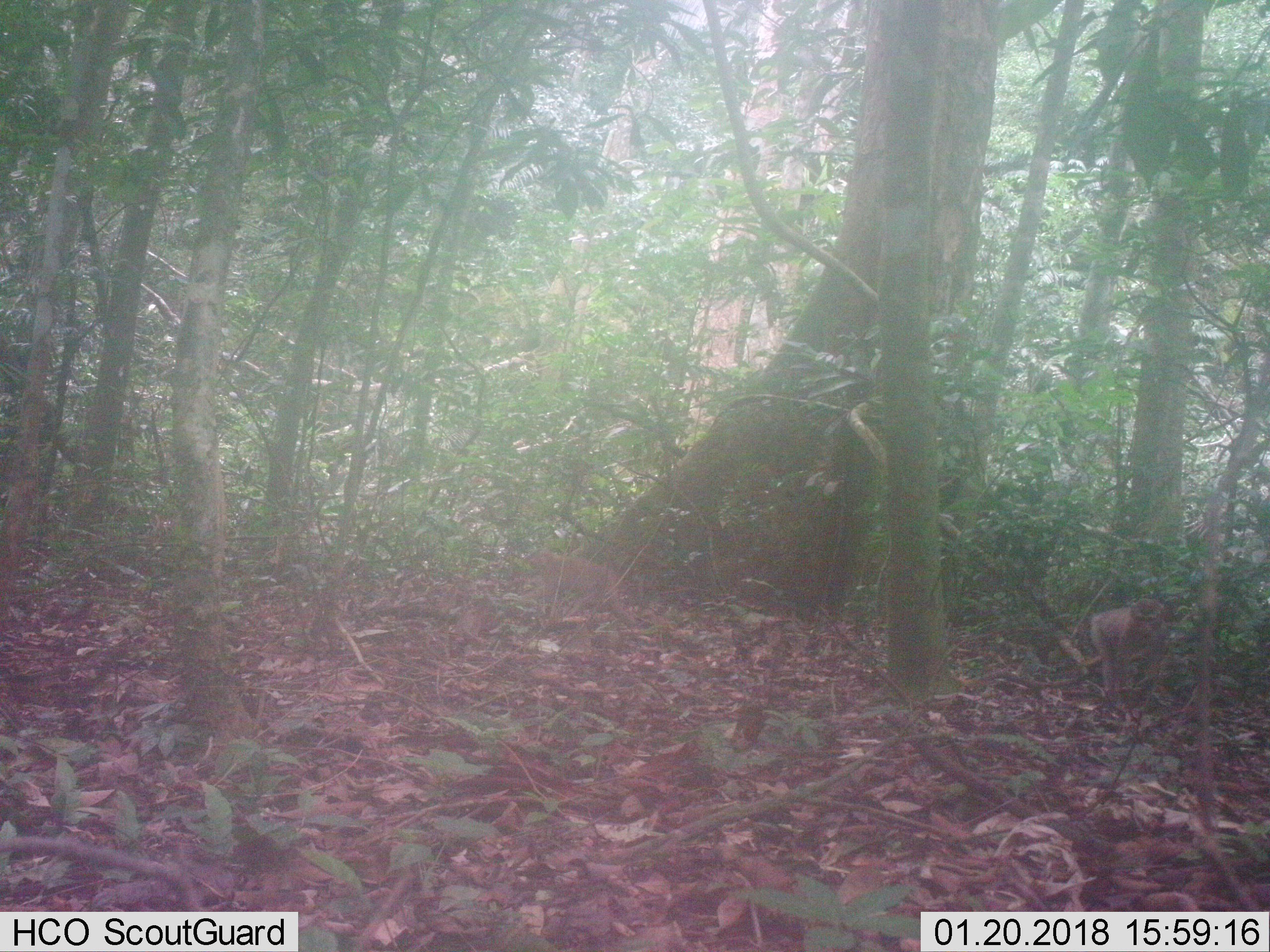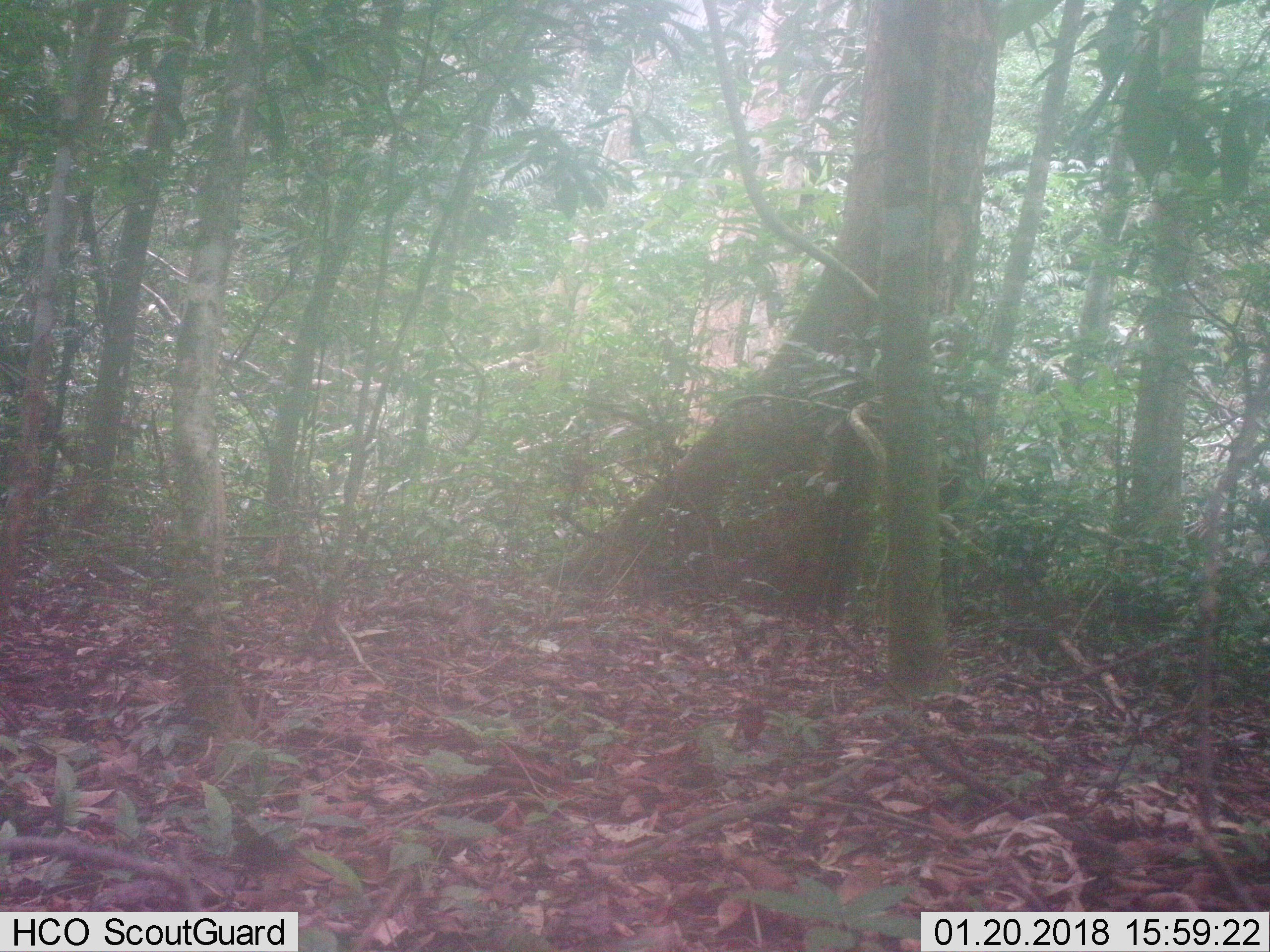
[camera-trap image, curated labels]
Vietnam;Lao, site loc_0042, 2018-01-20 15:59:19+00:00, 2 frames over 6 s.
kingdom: Animalia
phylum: Chordata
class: Mammalia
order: Primates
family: Cercopithecidae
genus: Macaca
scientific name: Macaca nemestrina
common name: pig-tailed macaque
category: pig tailed macaque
Pig tailed macaque (pig-tailed macaque) (Macaca nemestrina). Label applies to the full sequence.